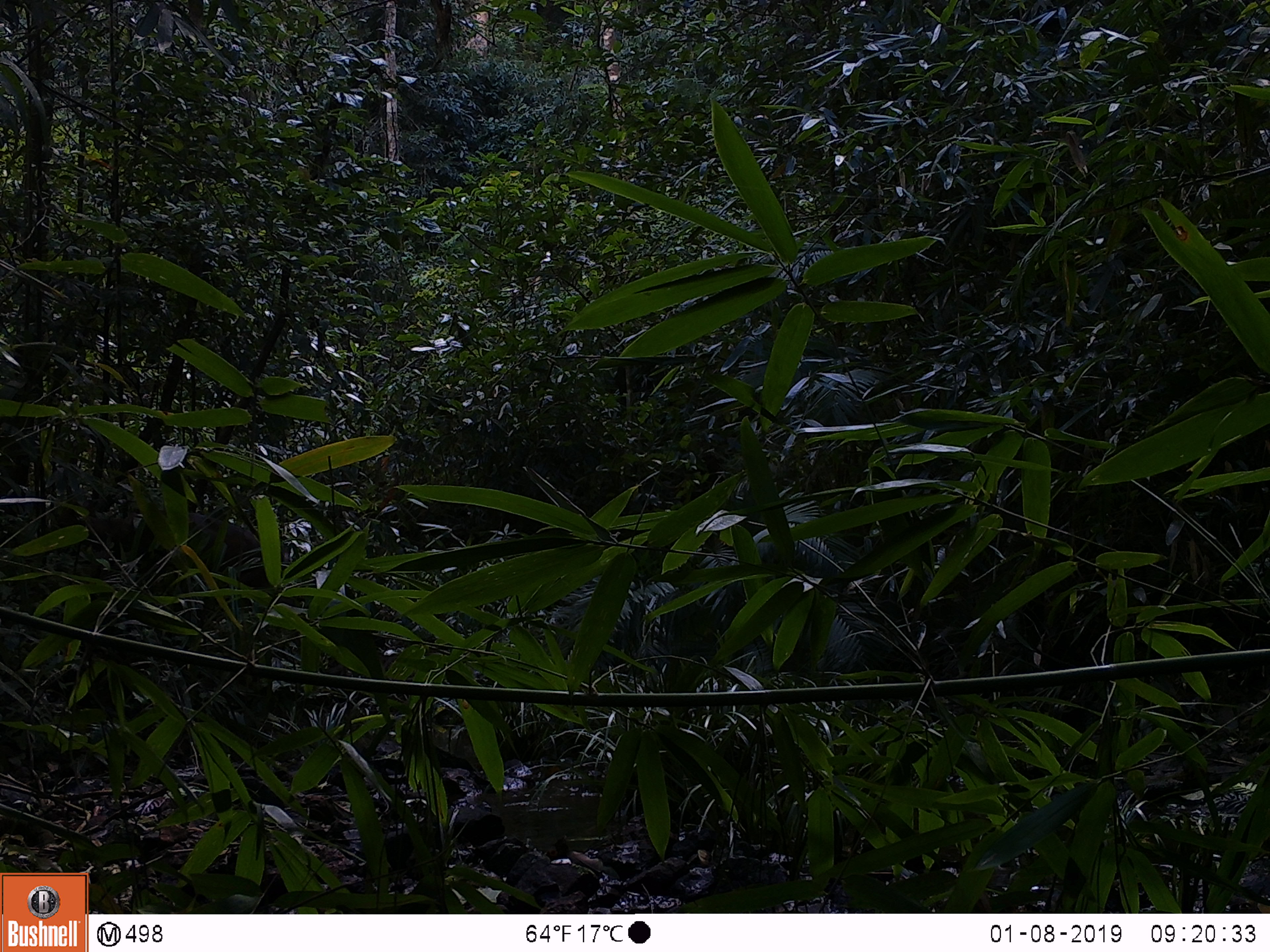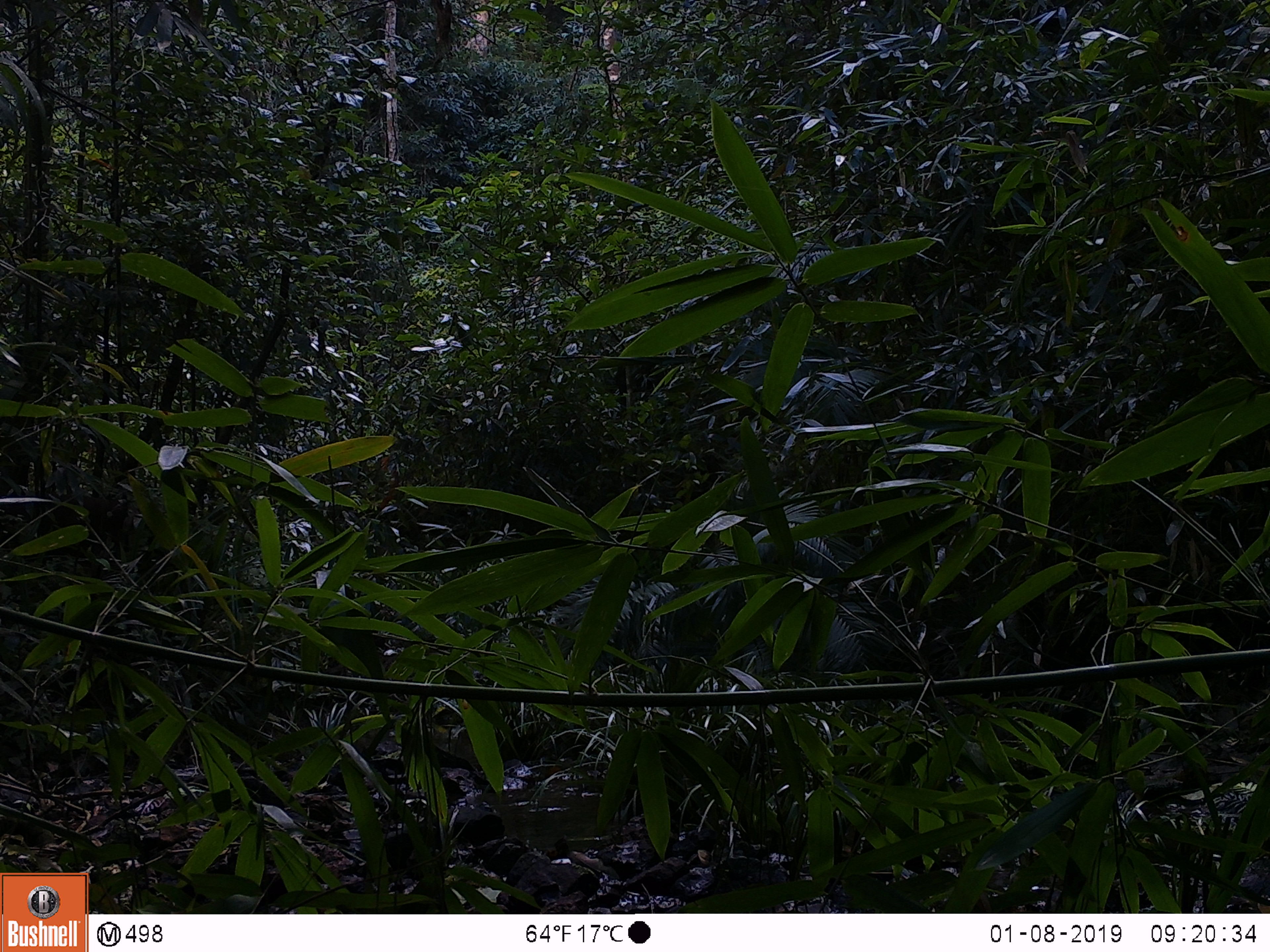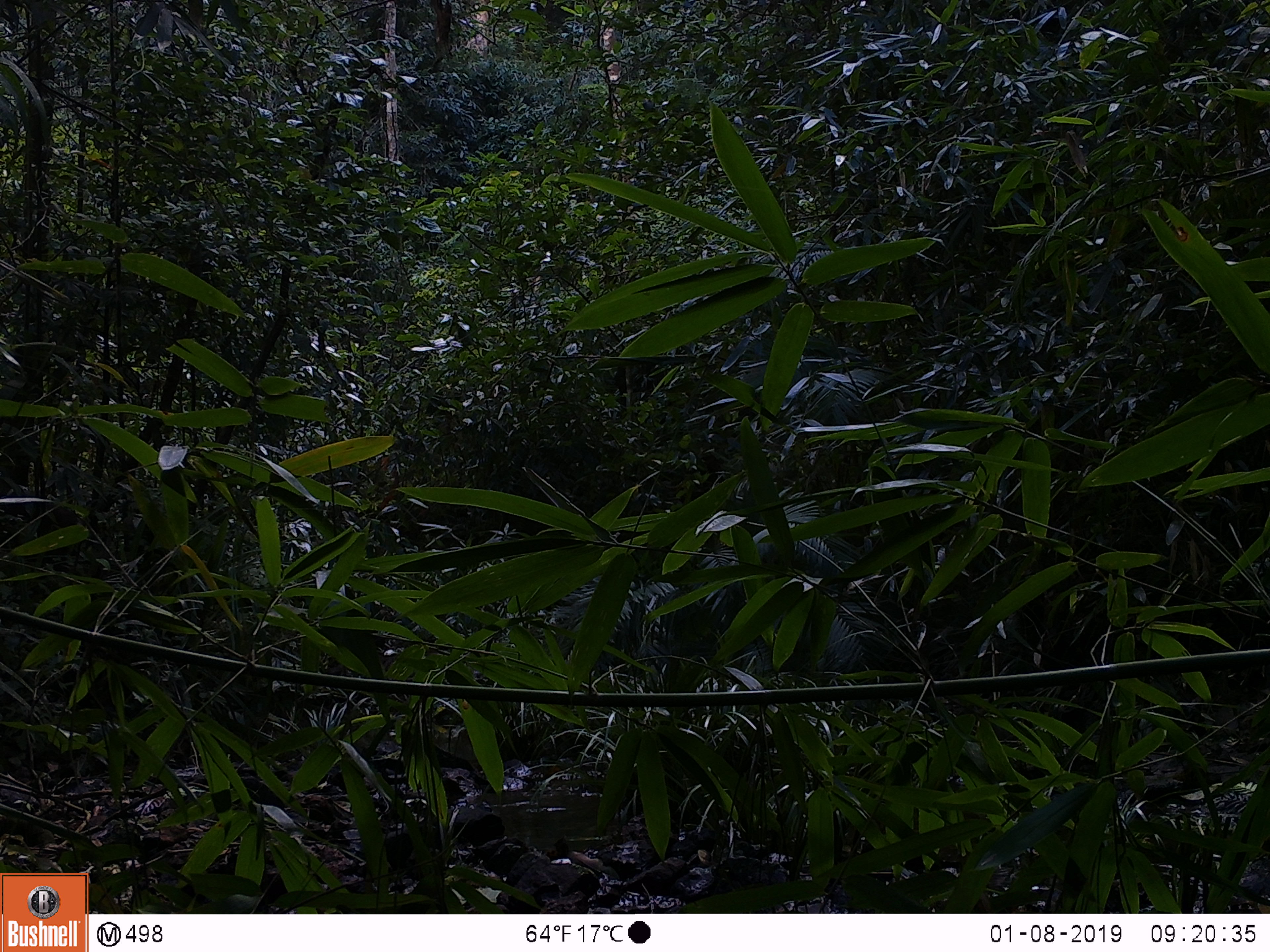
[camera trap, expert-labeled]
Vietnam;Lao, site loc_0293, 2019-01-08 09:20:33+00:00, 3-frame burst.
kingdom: Animalia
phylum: Chordata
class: Mammalia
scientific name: Mammalia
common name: mammal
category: unidentified mammal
Unidentified mammal (mammal) (Mammalia). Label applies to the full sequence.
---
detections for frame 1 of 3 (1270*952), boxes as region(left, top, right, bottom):
unidentified mammal: region(56, 510, 293, 629)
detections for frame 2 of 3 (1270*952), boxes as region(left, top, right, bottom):
unidentified mammal: region(52, 493, 131, 558)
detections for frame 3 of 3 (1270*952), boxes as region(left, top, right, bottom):
unidentified mammal: region(1, 494, 79, 559)